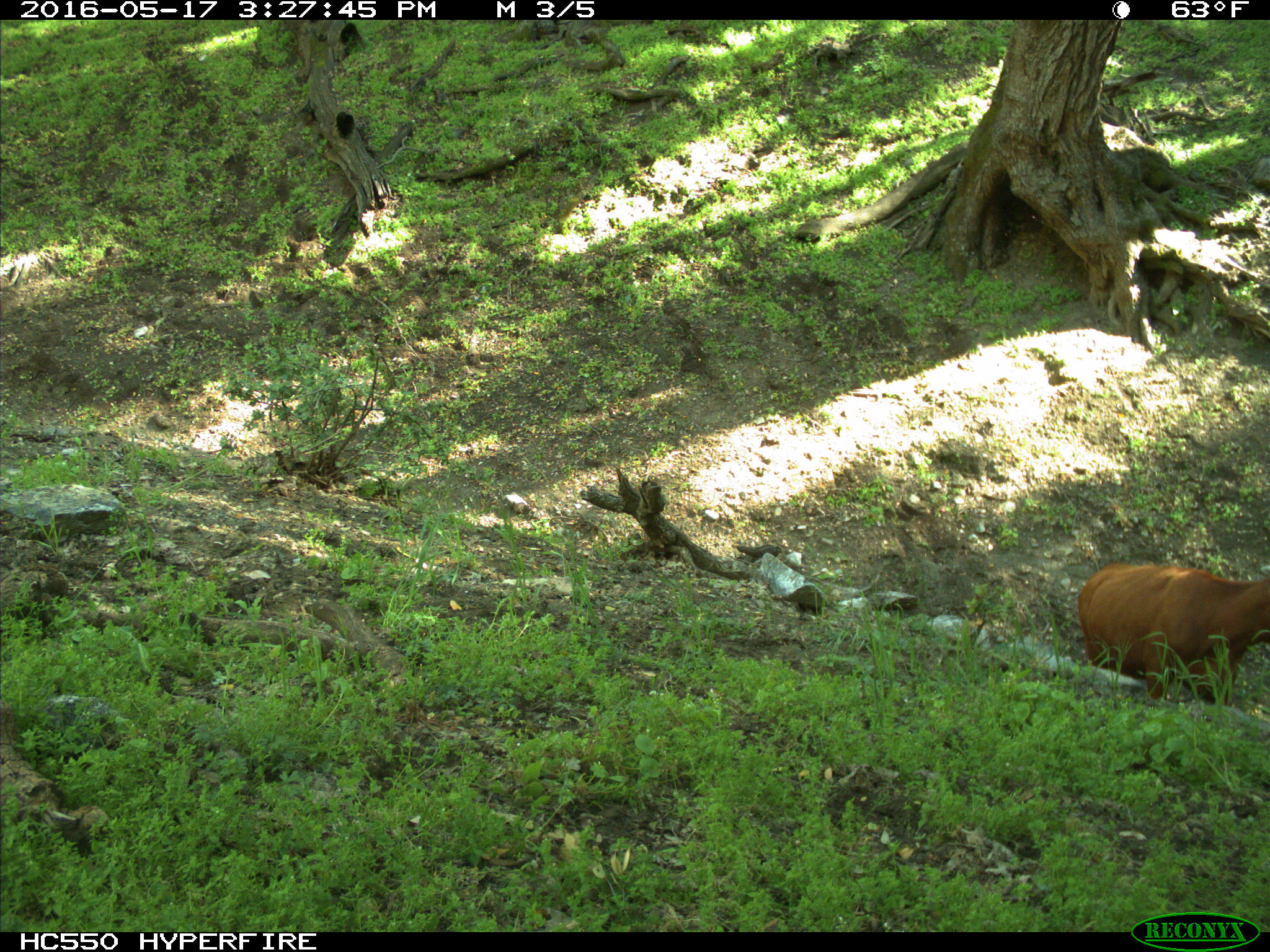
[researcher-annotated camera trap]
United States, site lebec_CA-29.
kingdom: Animalia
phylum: Chordata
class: Mammalia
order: Artiodactyla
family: Bovidae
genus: Bos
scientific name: Bos taurus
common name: domestic cow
Bos taurus (domestic cow).